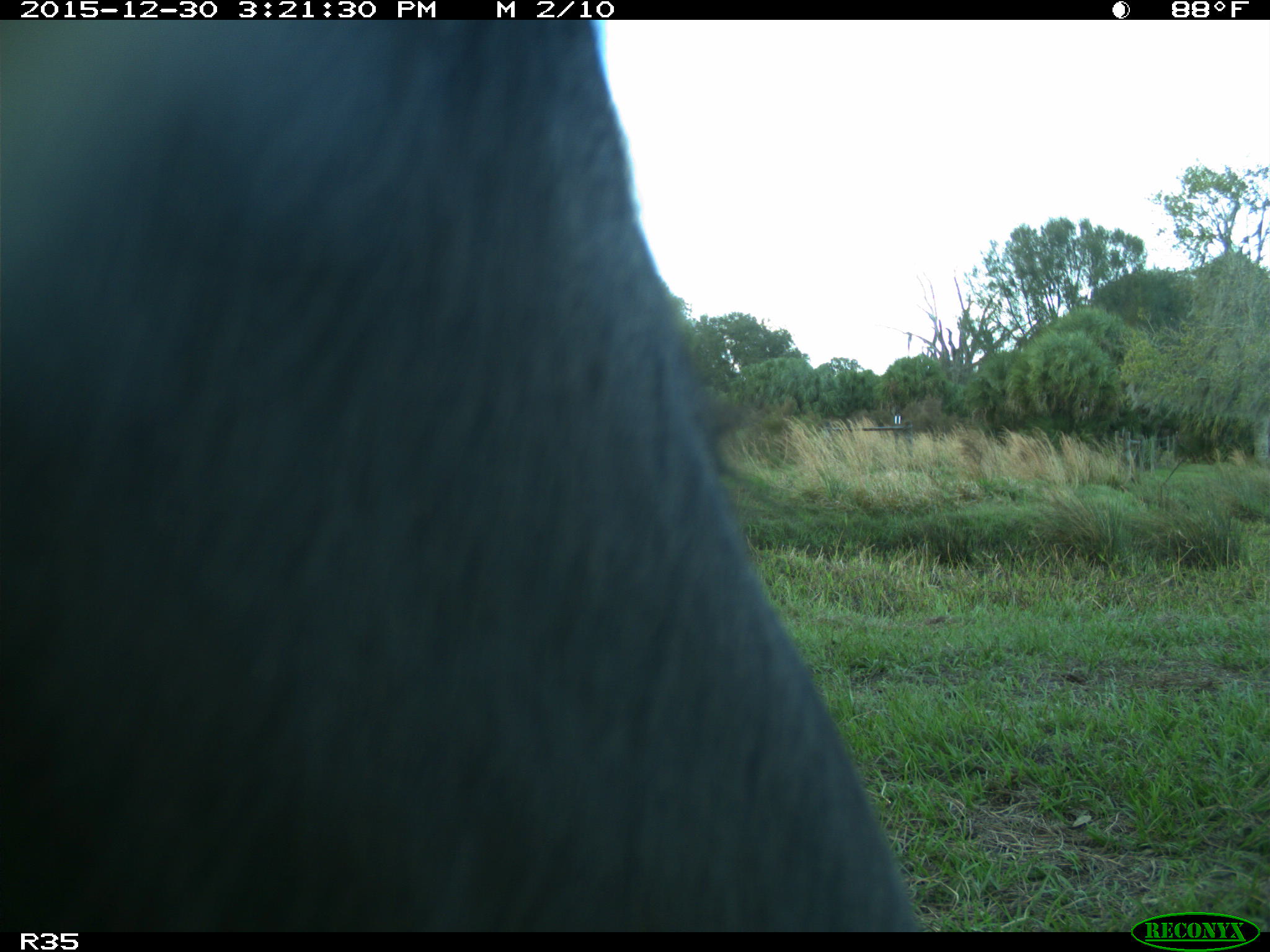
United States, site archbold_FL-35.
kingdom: Animalia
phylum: Chordata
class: Mammalia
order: Artiodactyla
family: Bovidae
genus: Bos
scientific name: Bos taurus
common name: domestic cow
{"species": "Bos taurus (domestic cow)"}